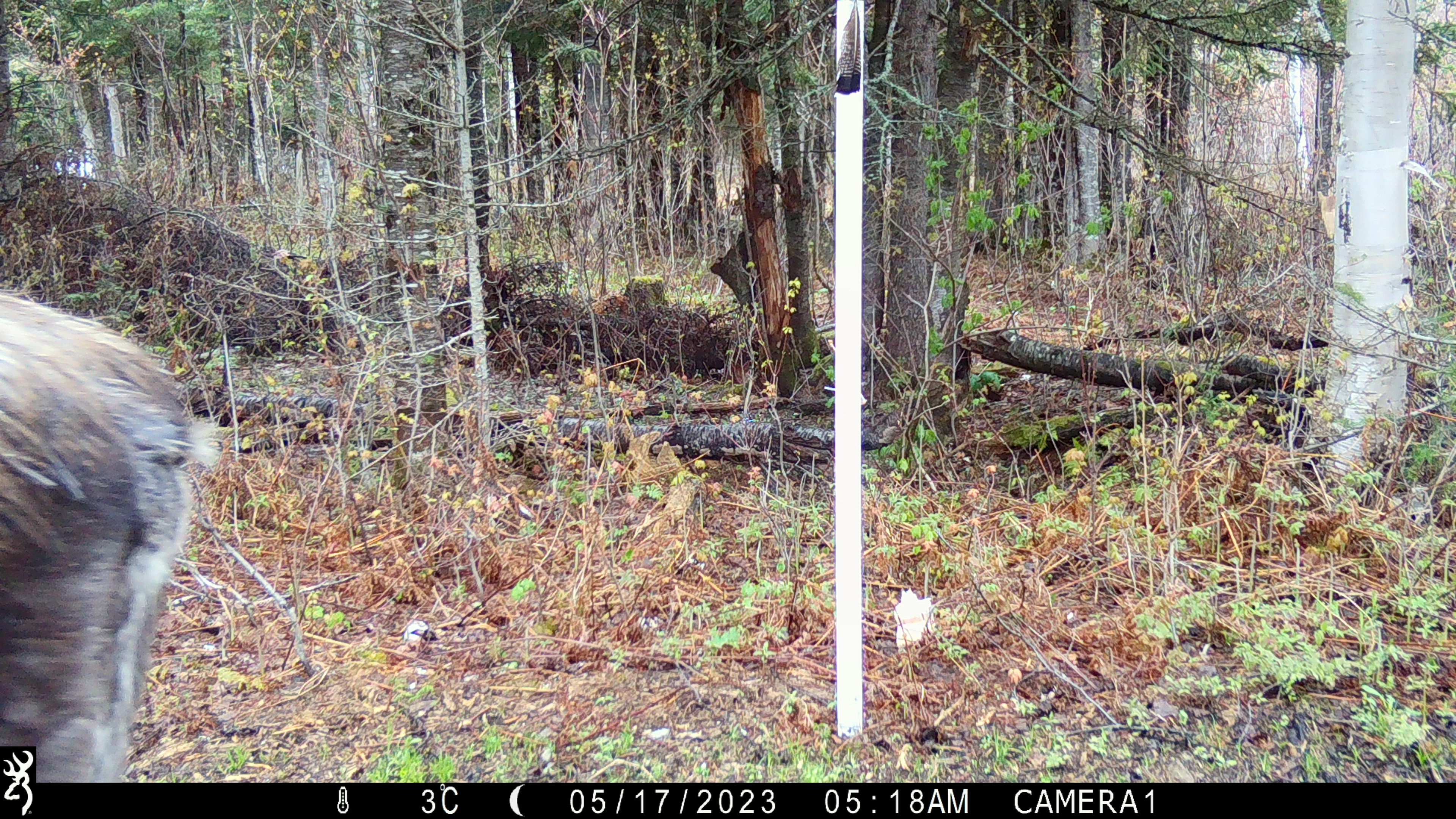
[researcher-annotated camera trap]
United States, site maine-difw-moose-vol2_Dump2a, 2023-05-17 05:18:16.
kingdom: Animalia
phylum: Chordata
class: Mammalia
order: Artiodactyla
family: Cervidae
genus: Alces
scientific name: Alces alces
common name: moose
Moose (Alces alces).